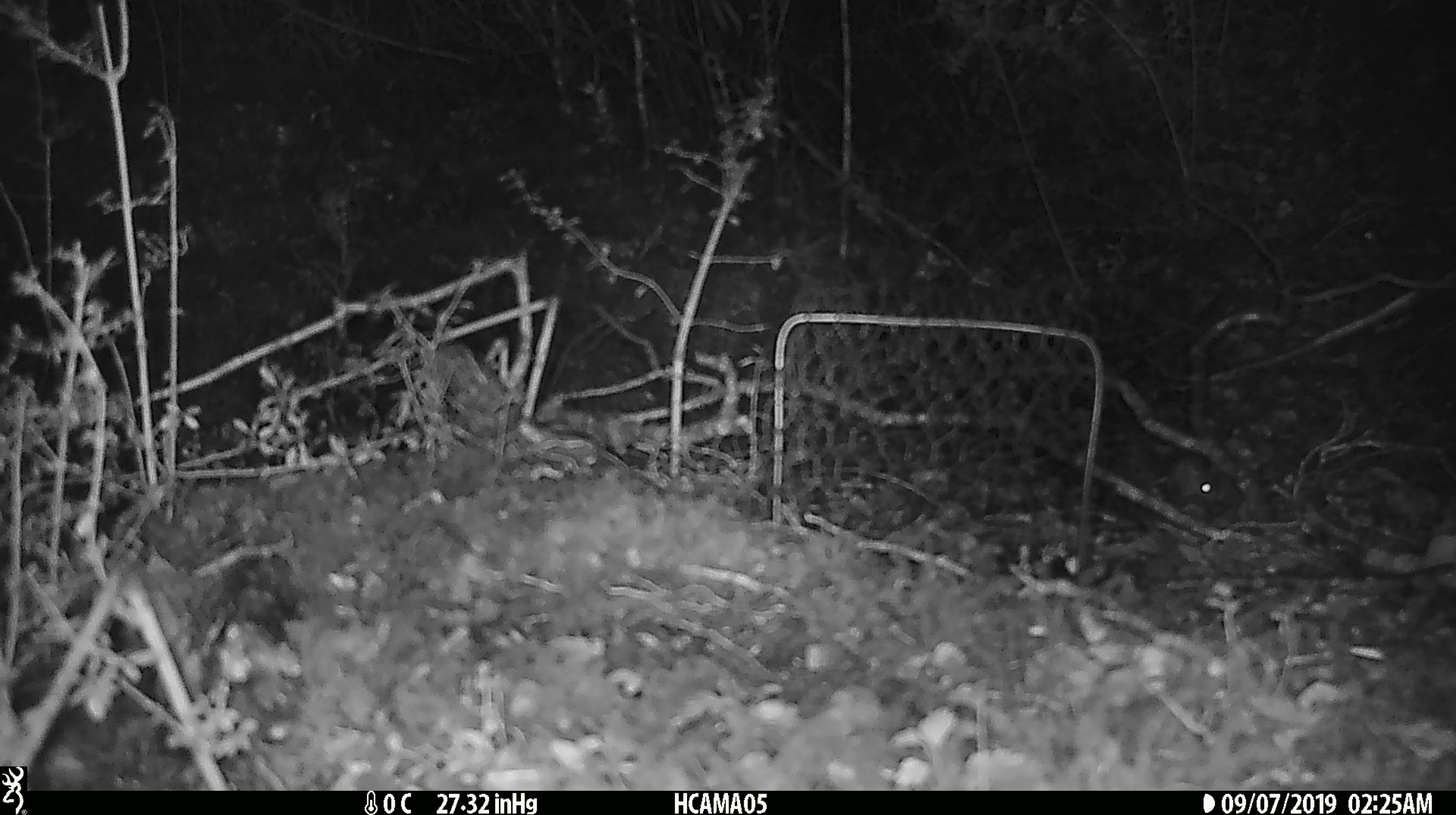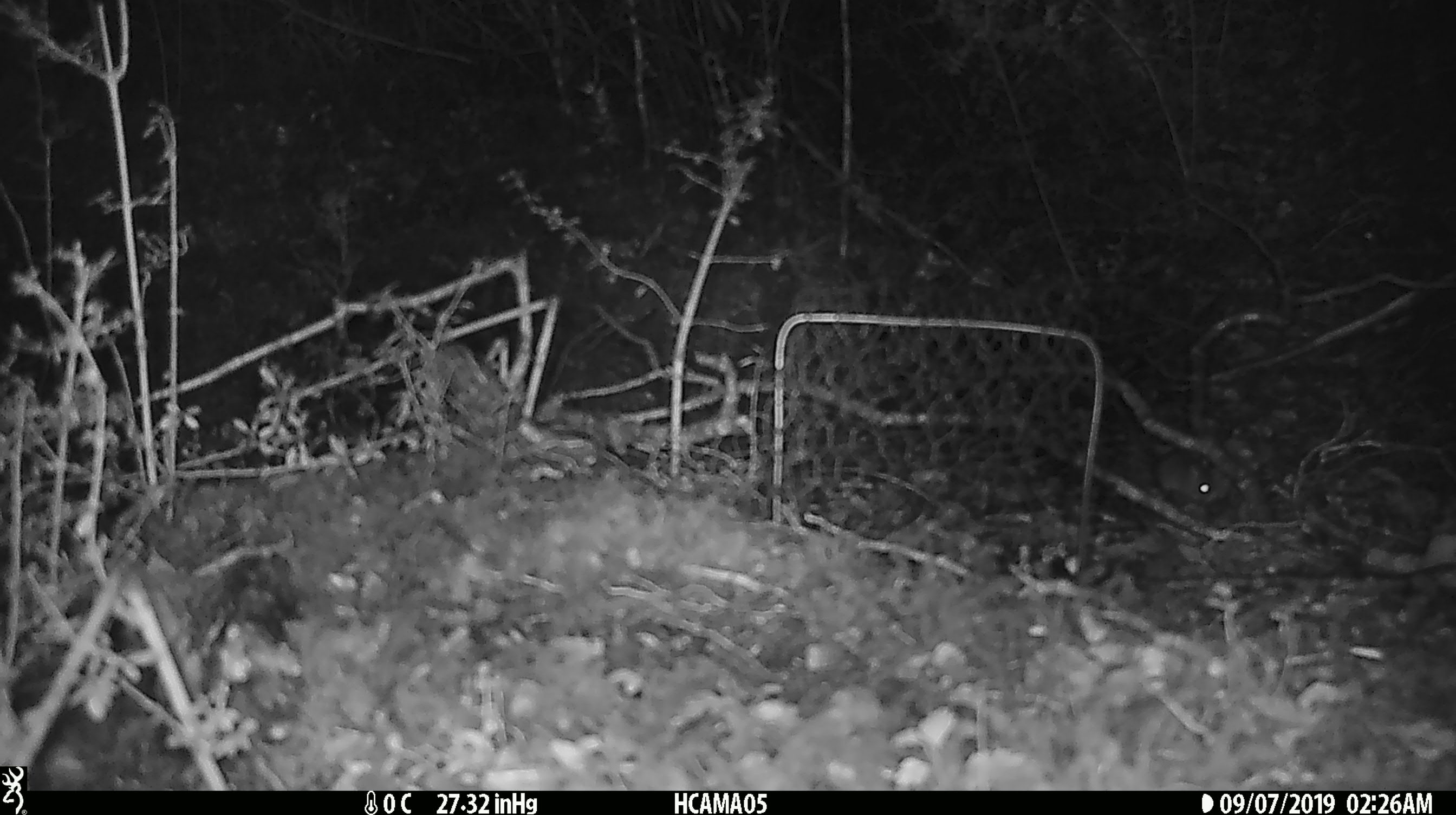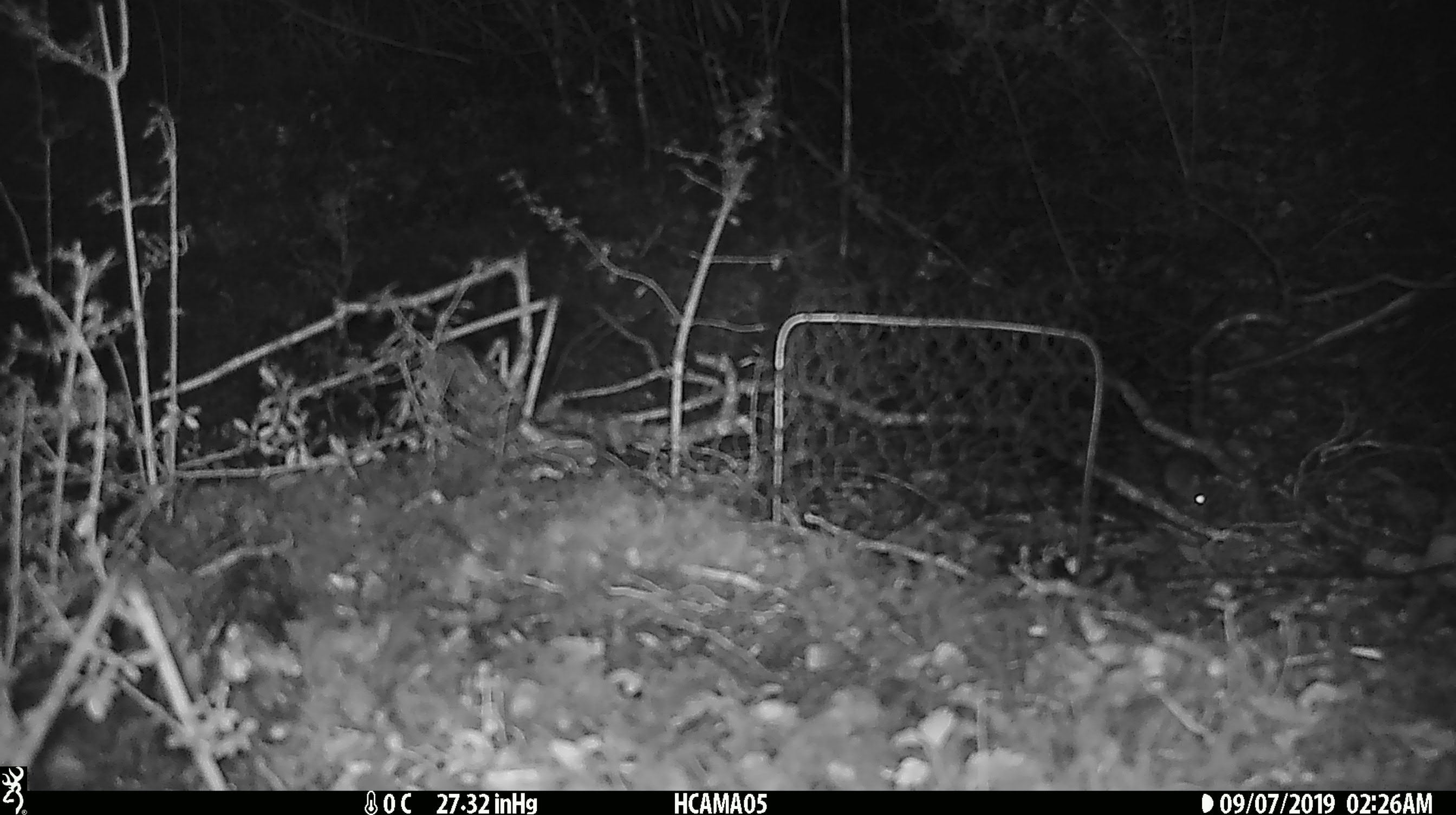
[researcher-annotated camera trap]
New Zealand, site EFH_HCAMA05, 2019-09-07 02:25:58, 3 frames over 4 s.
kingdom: Animalia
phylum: Chordata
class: Mammalia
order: Rodentia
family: Muridae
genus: Mus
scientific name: Mus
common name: mouse